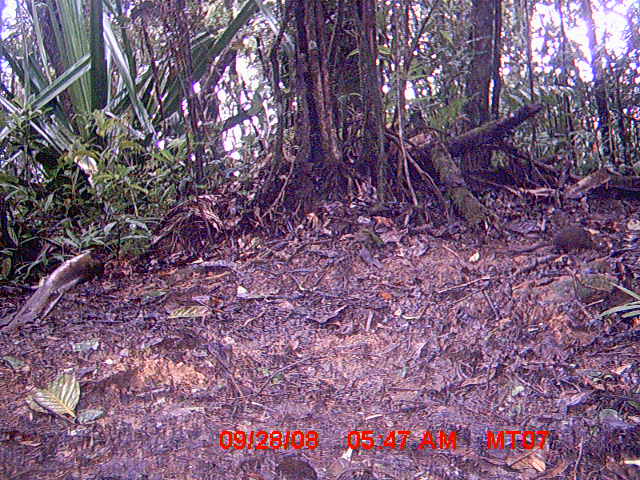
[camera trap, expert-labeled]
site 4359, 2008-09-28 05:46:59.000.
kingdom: Animalia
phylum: Chordata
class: Mammalia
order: Rodentia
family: Nesomyidae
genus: Nesomys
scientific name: Nesomys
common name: nesomys rodents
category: nesomys sp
Nesomys sp (nesomys rodents) (Nesomys), count 1.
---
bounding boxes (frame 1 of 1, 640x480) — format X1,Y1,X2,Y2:
nesomys sp: 507,229,607,252